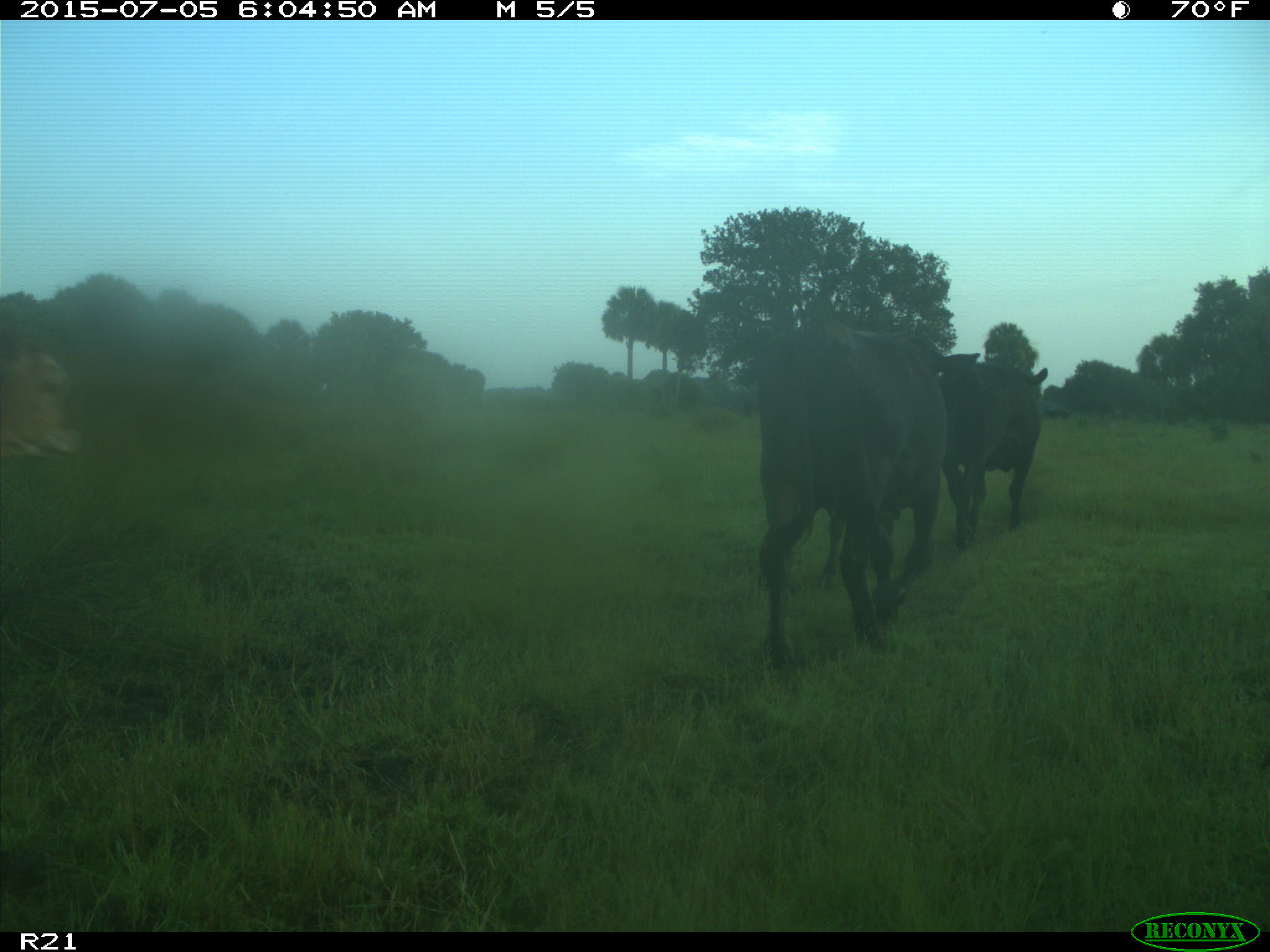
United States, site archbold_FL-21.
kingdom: Animalia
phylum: Chordata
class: Mammalia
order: Artiodactyla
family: Bovidae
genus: Bos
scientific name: Bos taurus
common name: domestic cow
Bos taurus (domestic cow).